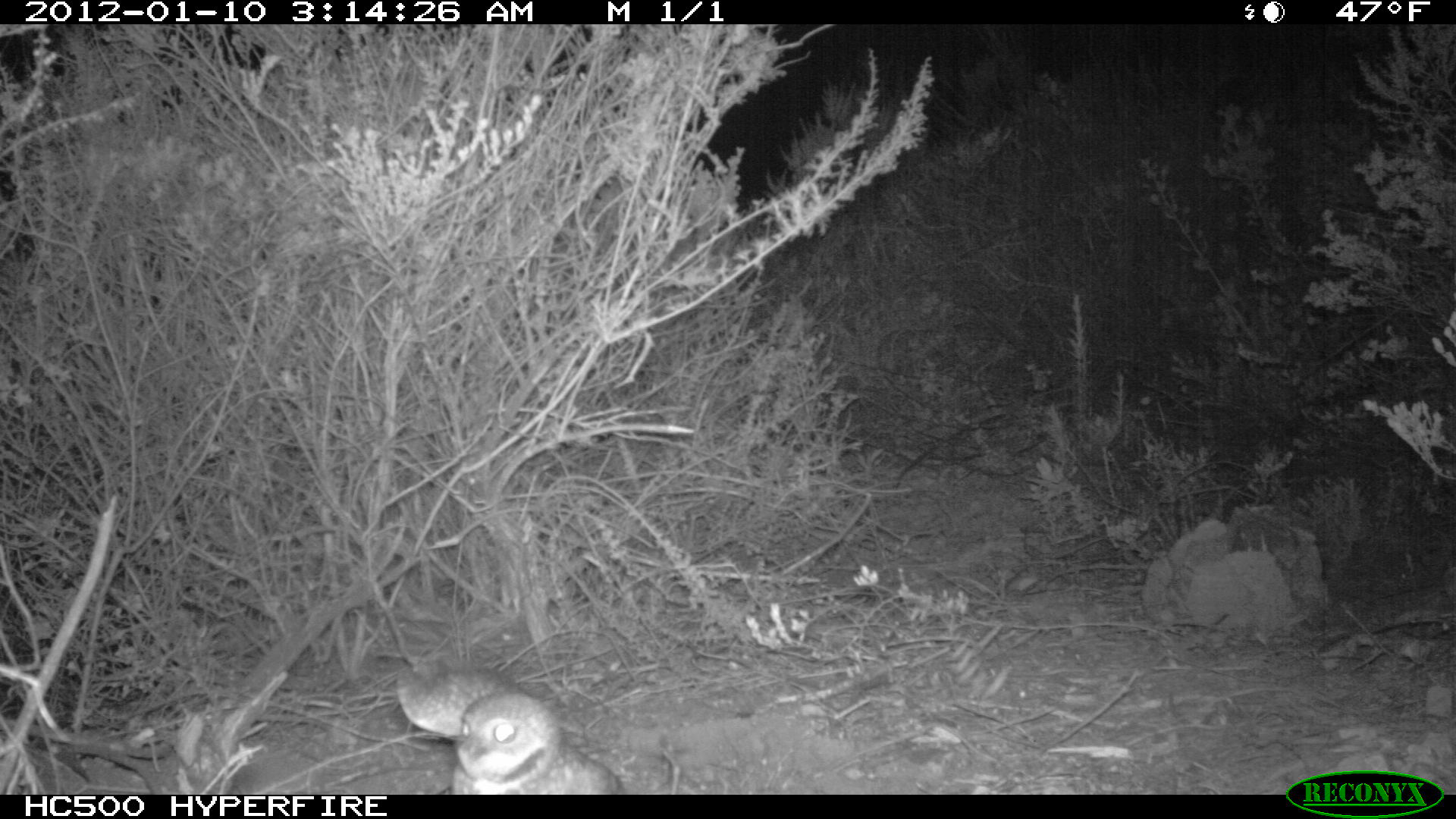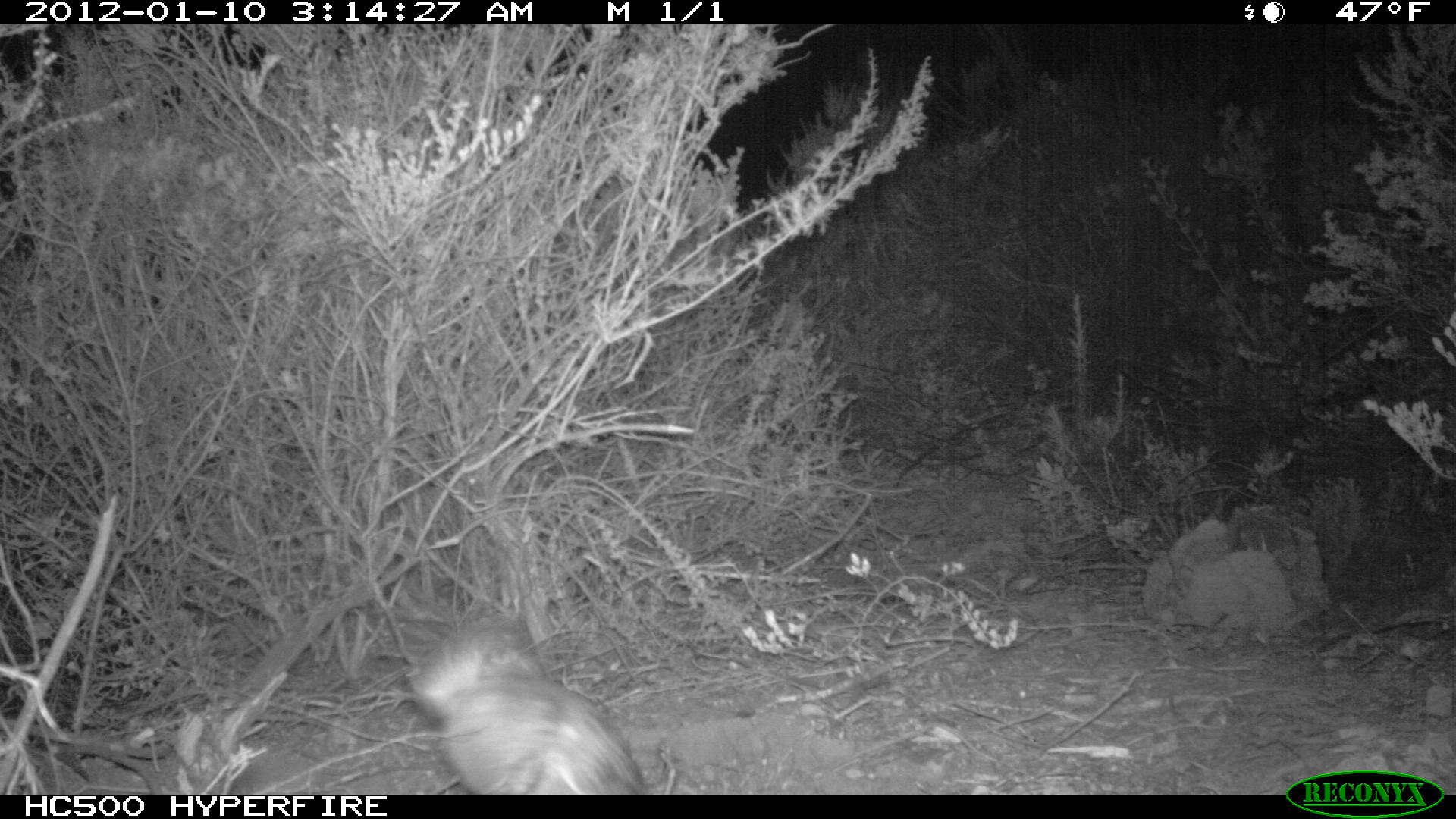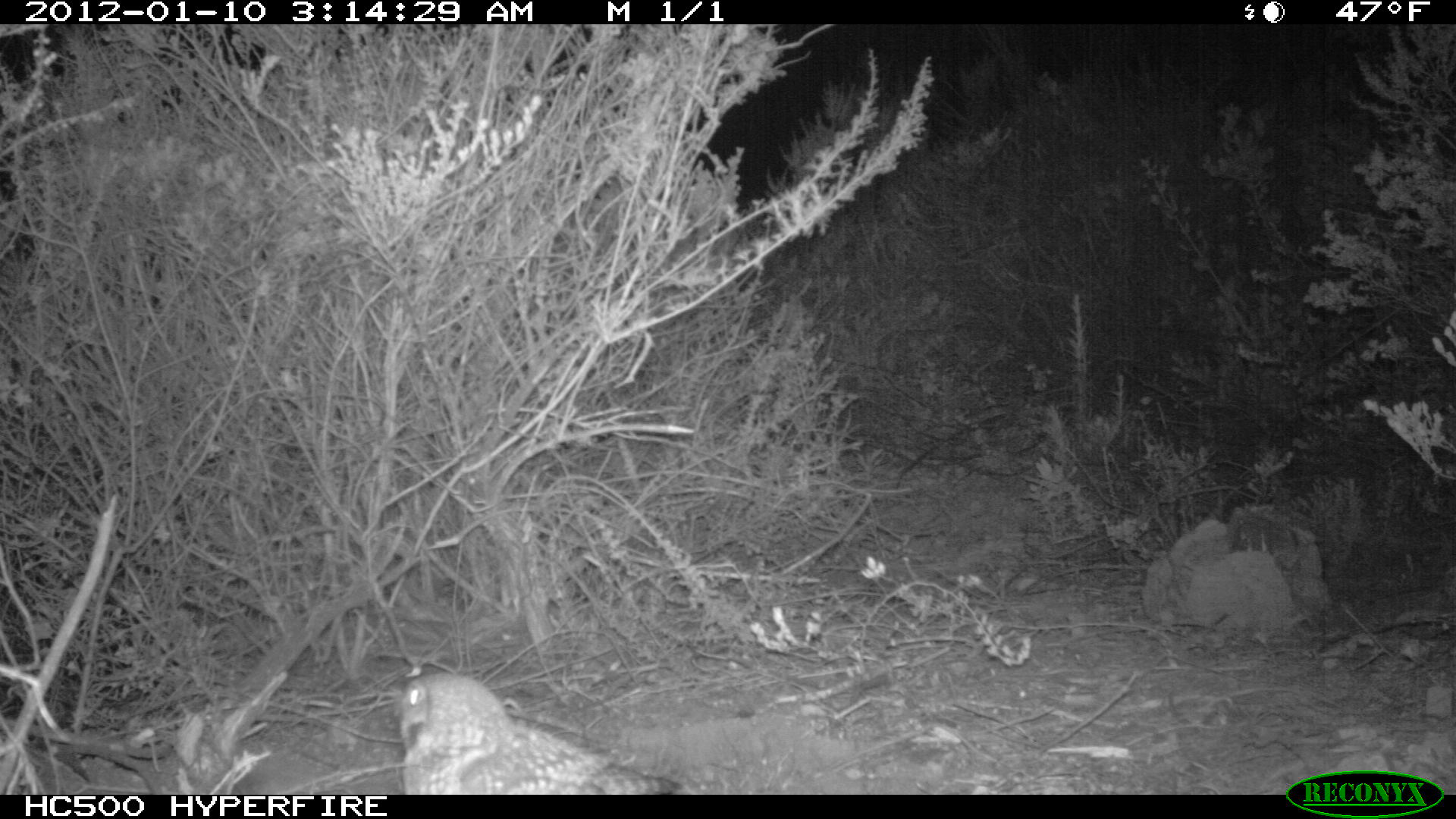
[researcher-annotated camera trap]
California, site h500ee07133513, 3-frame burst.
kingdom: Animalia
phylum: Chordata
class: Mammalia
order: Carnivora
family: Canidae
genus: Urocyon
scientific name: Urocyon littoralis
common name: island fox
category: fox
Fox (island fox) (Urocyon littoralis).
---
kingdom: Animalia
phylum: Chordata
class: Aves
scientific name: Aves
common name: bird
Bird (Aves).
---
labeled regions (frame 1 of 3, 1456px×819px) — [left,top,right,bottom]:
fox: [369,650,626,795]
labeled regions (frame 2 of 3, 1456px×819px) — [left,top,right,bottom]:
fox: [409,611,651,792]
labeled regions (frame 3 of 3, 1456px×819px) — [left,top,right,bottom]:
bird: [395,673,681,794]